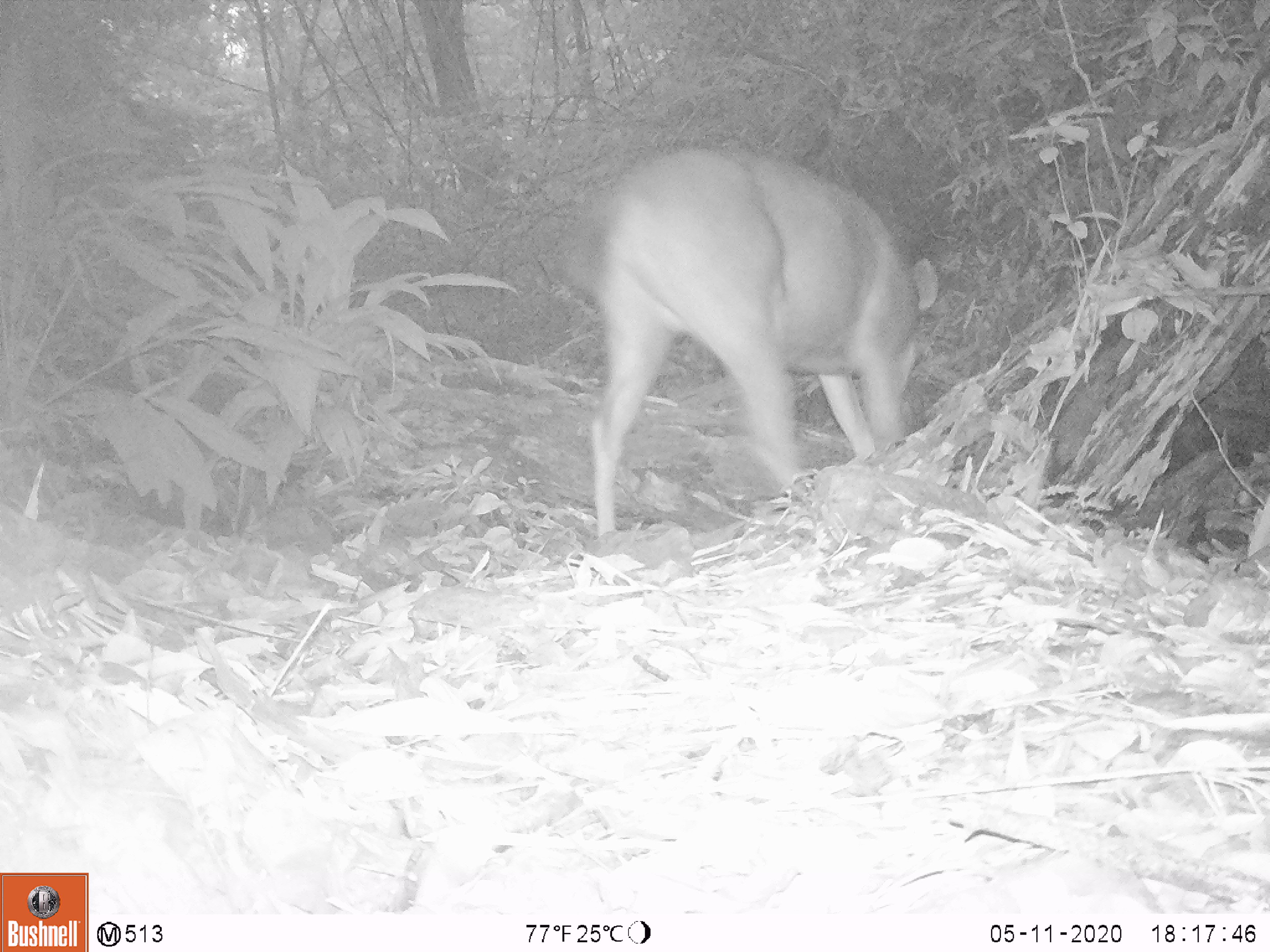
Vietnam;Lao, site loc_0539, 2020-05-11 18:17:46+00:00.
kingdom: Animalia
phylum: Chordata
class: Mammalia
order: Artiodactyla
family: Cervidae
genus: Rusa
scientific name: Rusa unicolor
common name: sambar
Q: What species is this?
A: Sambar (Rusa unicolor).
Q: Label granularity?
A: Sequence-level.